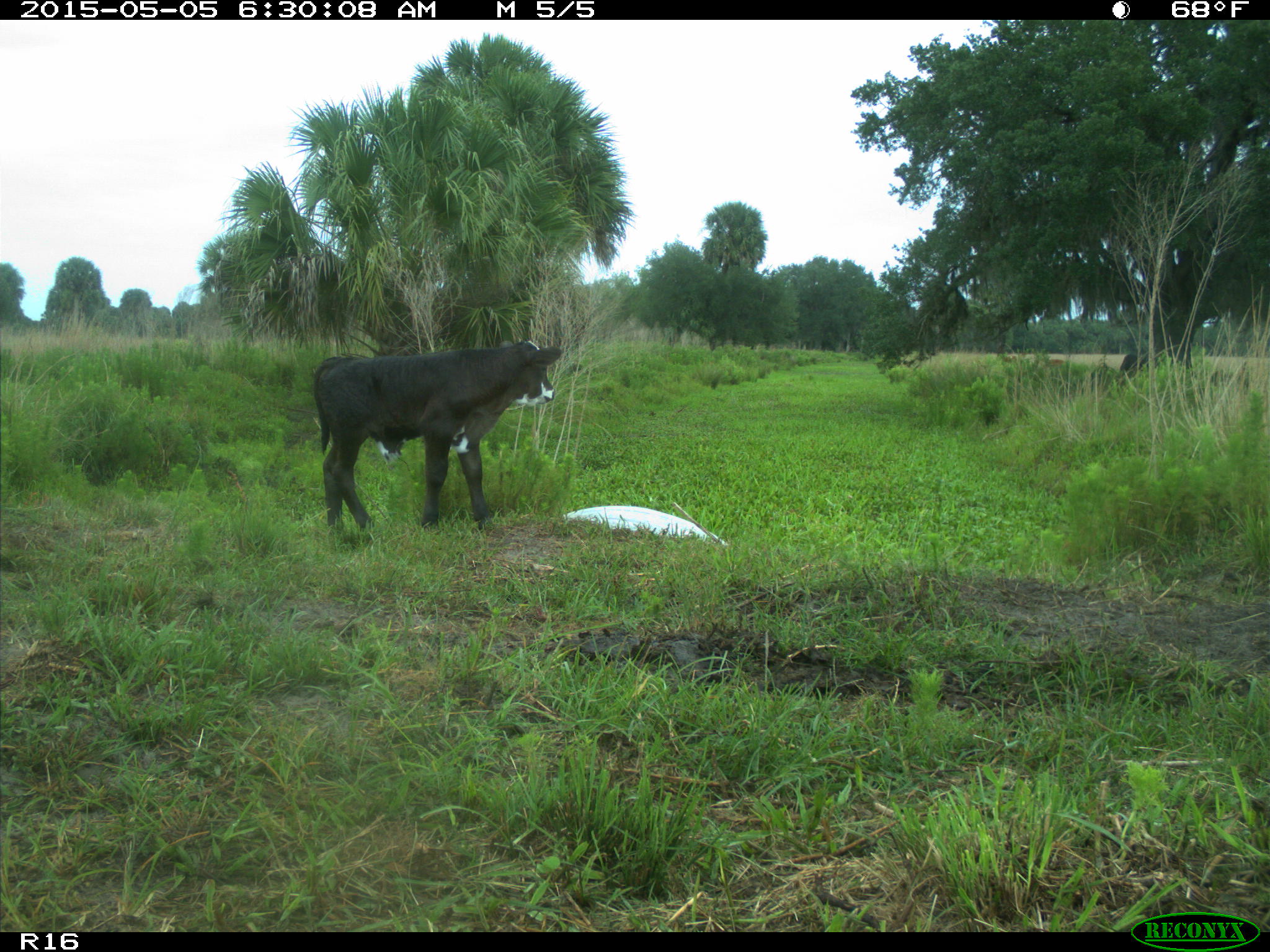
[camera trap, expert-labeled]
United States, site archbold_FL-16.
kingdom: Animalia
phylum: Chordata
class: Mammalia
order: Artiodactyla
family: Bovidae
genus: Bos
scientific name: Bos taurus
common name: domestic cow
Bos taurus (domestic cow).